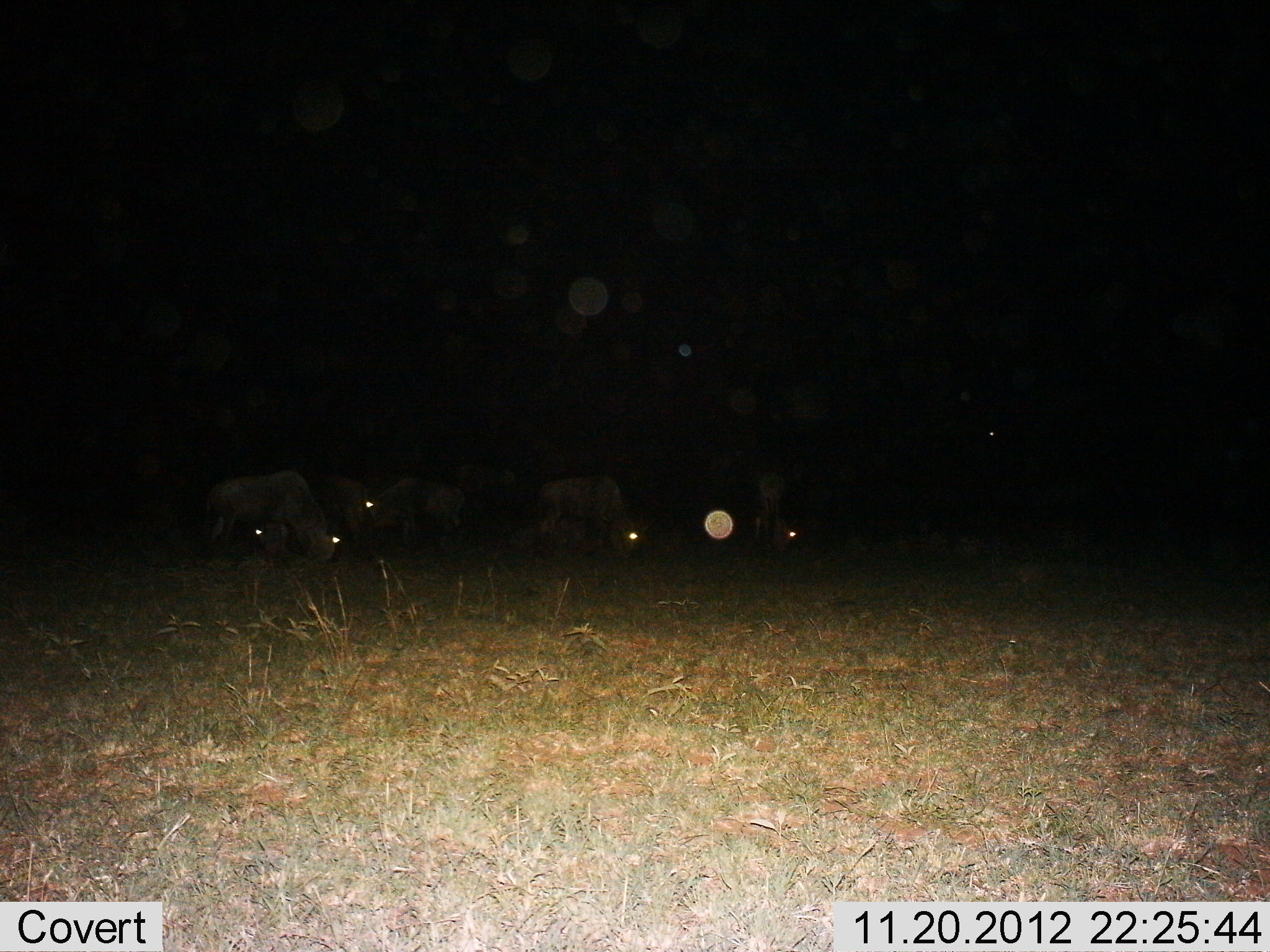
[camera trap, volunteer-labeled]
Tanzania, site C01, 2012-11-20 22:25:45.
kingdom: Animalia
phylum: Chordata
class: Mammalia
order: Artiodactyla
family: Bovidae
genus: Connochaetes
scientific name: Connochaetes taurinus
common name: blue wildebeest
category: wildebeest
Wildebeest (blue wildebeest) (Connochaetes taurinus), count 5. Behavior (volunteer vote fractions): standing 36%, resting 7%, moving 0%, interacting 0%. Young present (vote fraction): 0%. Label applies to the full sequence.